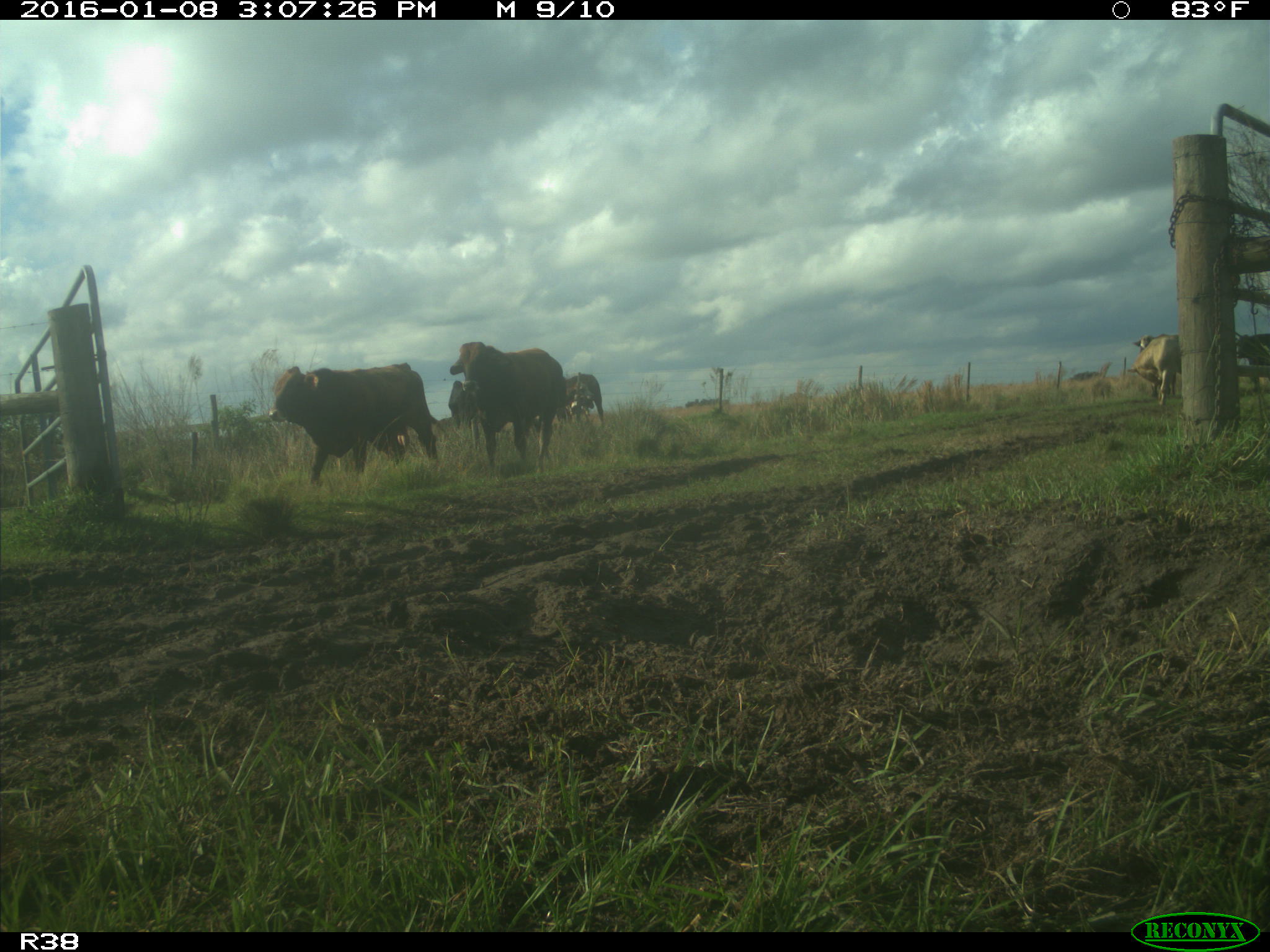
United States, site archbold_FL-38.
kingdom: Animalia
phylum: Chordata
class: Mammalia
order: Artiodactyla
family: Bovidae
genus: Bos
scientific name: Bos taurus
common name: domestic cow